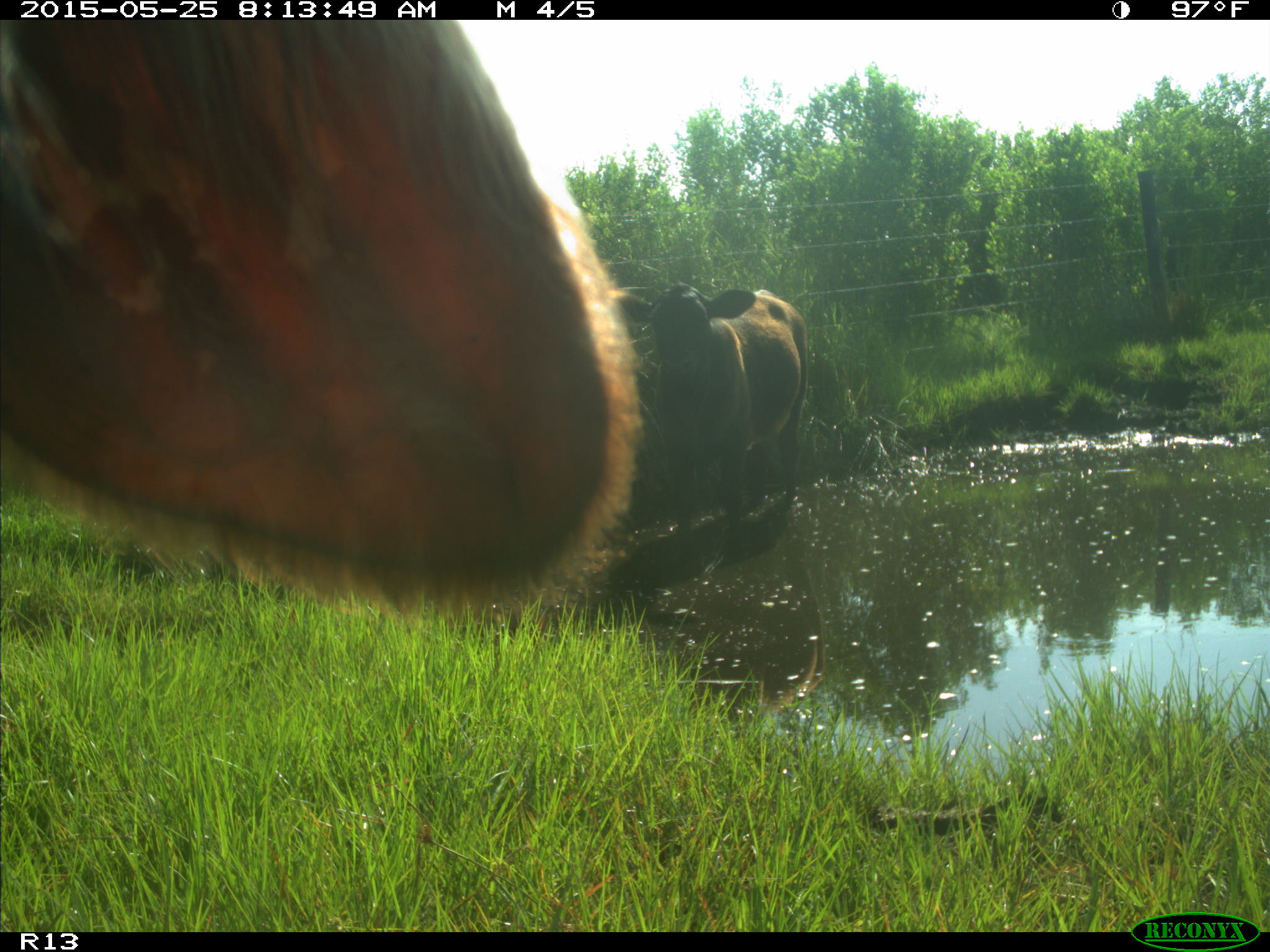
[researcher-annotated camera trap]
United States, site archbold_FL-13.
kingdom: Animalia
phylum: Chordata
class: Mammalia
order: Artiodactyla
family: Bovidae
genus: Bos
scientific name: Bos taurus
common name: domestic cow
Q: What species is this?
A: Bos taurus (domestic cow).